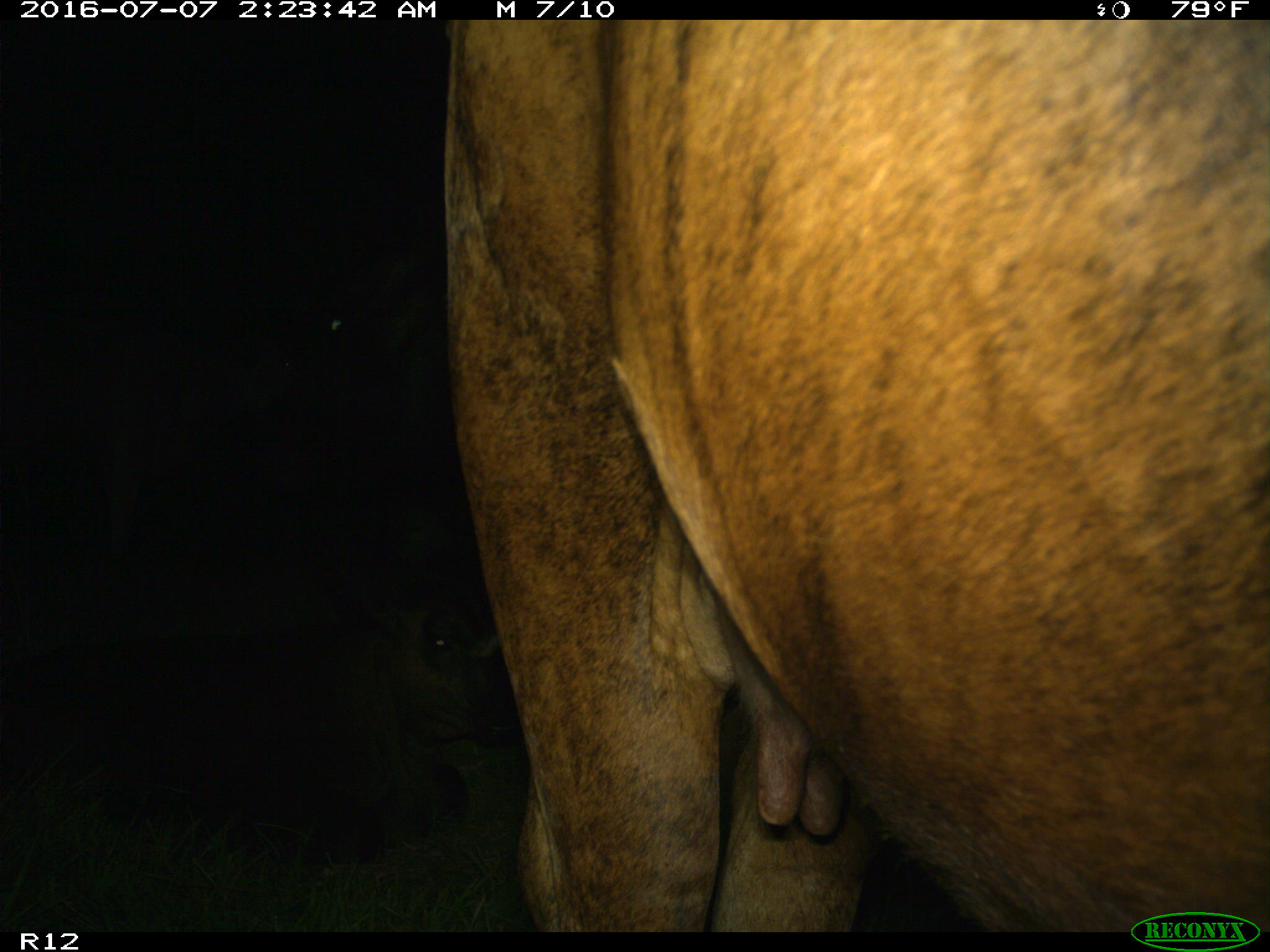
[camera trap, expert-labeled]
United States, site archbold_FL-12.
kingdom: Animalia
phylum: Chordata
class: Mammalia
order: Artiodactyla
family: Bovidae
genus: Bos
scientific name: Bos taurus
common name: domestic cow